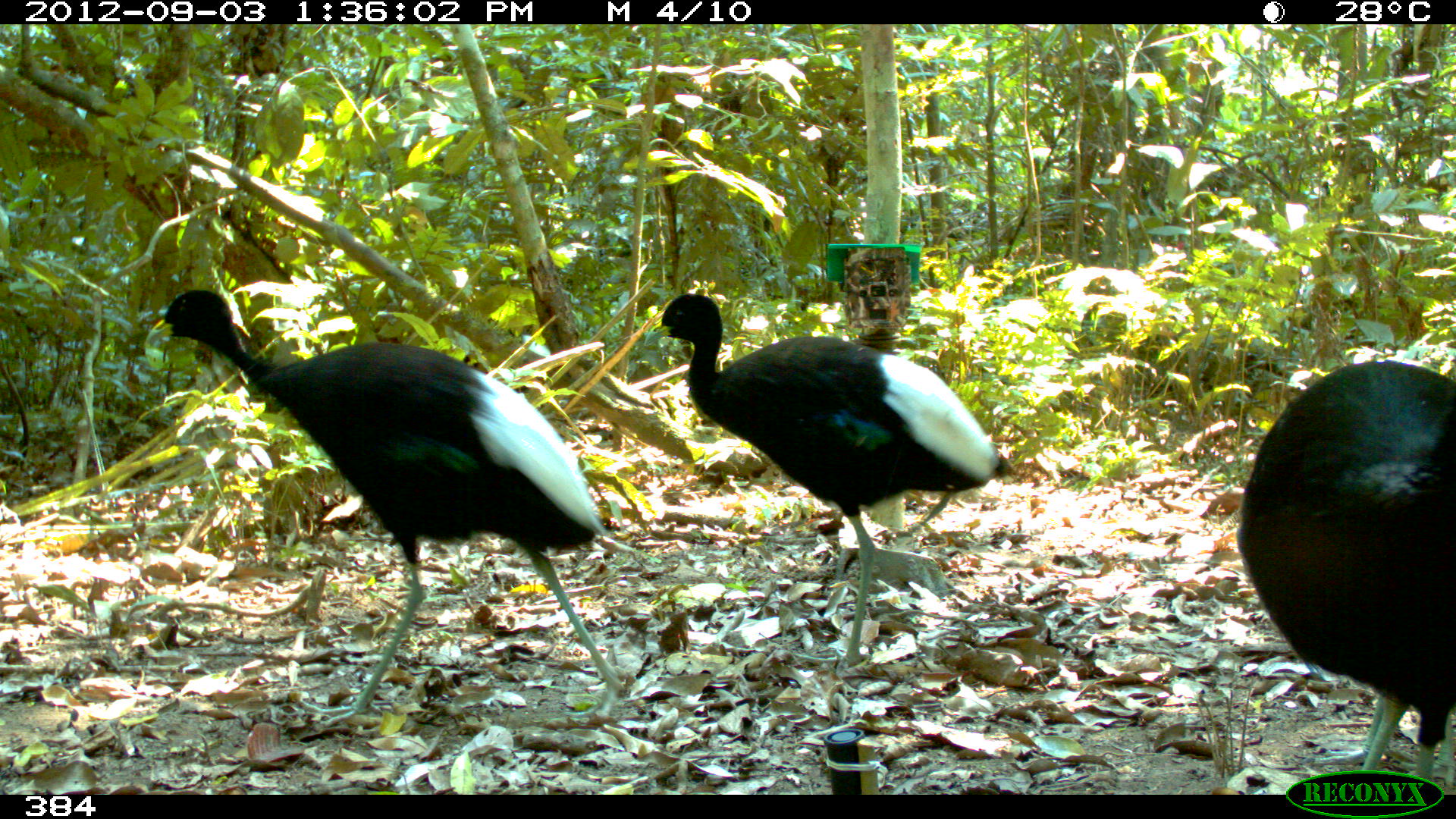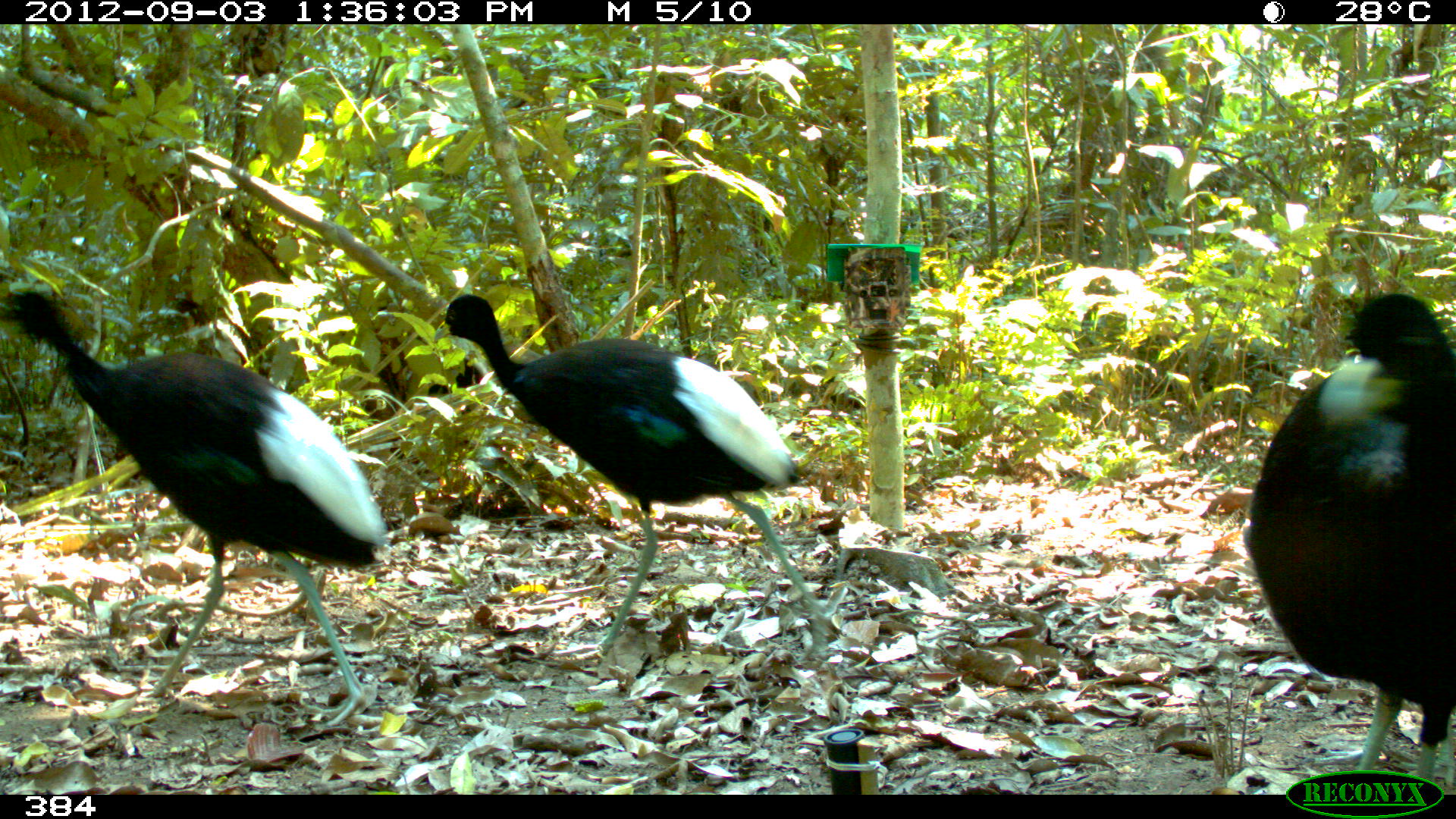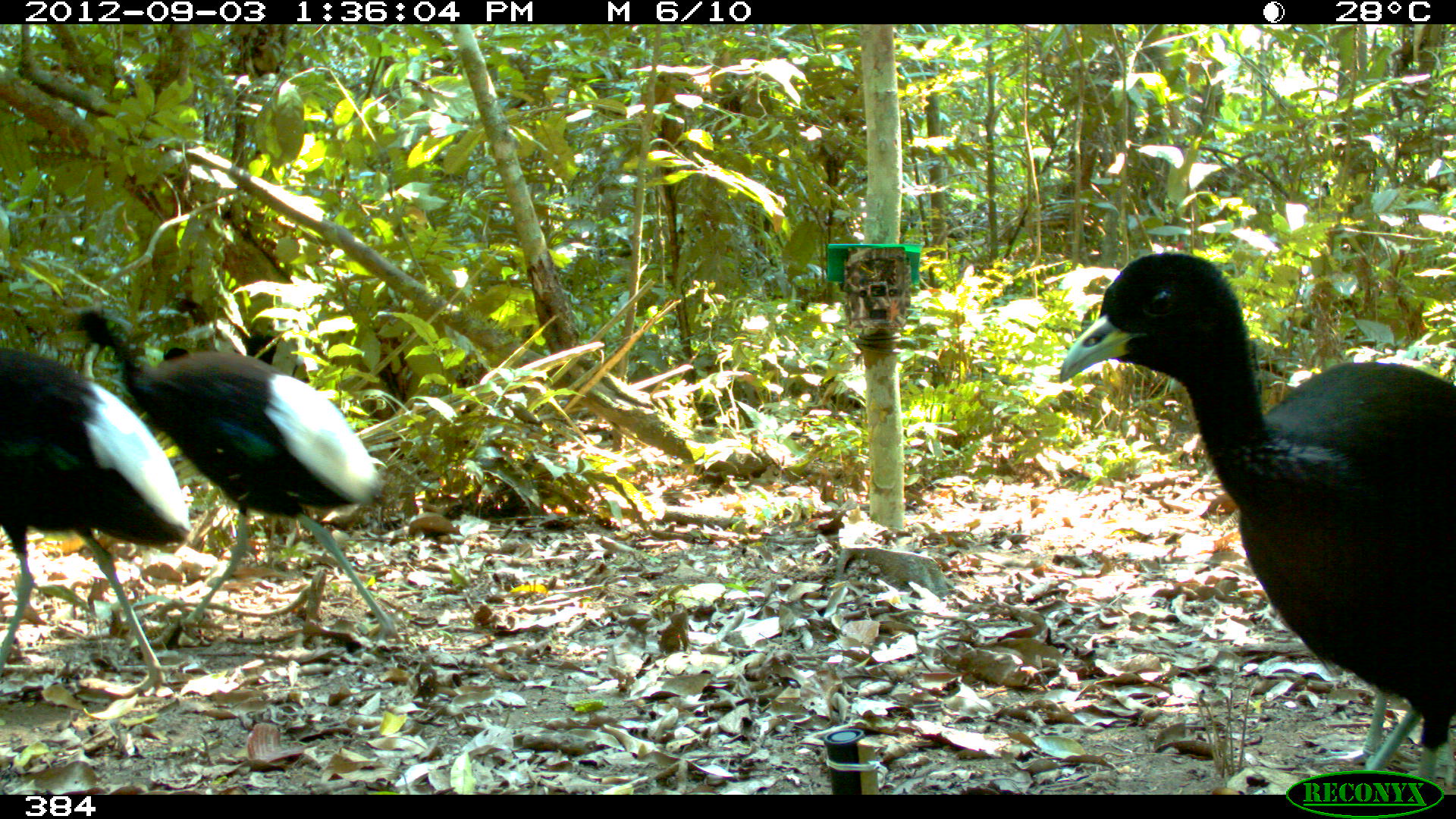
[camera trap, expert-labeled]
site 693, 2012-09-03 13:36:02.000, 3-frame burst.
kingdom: Animalia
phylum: Chordata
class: Aves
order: Gruiformes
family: Psophiidae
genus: Psophia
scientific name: Psophia leucoptera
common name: pale-winged trumpeter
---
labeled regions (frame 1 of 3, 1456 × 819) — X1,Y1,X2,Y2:
psophia leucoptera: 147,287,625,725; 643,292,1015,672; 1235,358,1456,795; 1296,692,1456,791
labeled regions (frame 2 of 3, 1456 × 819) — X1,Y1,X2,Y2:
psophia leucoptera: 0,285,388,726; 433,294,832,662; 1241,291,1456,795; 1296,690,1455,790